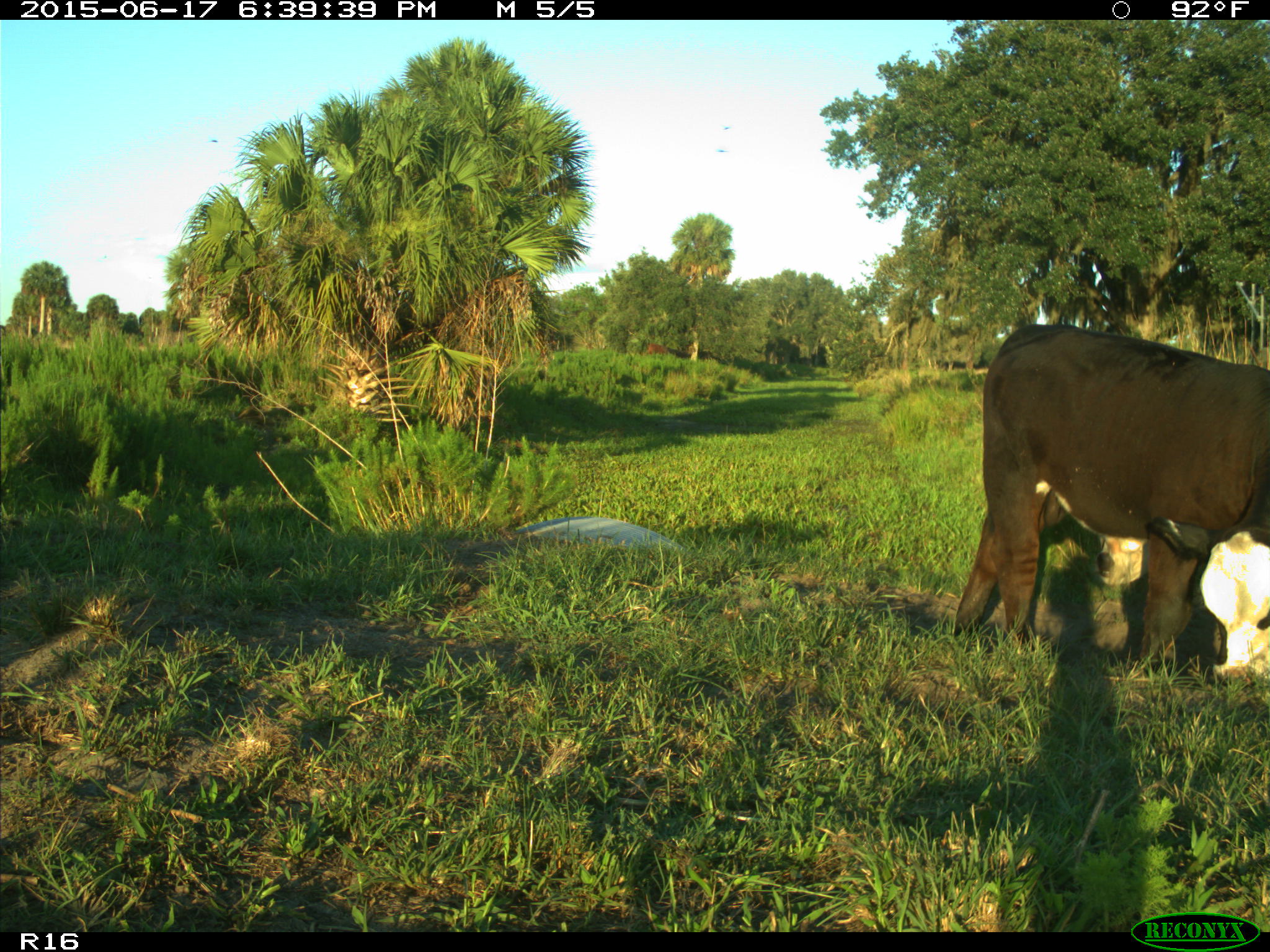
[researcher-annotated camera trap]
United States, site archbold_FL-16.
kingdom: Animalia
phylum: Chordata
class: Mammalia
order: Artiodactyla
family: Bovidae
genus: Bos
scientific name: Bos taurus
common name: domestic cow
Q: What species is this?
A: Bos taurus (domestic cow).